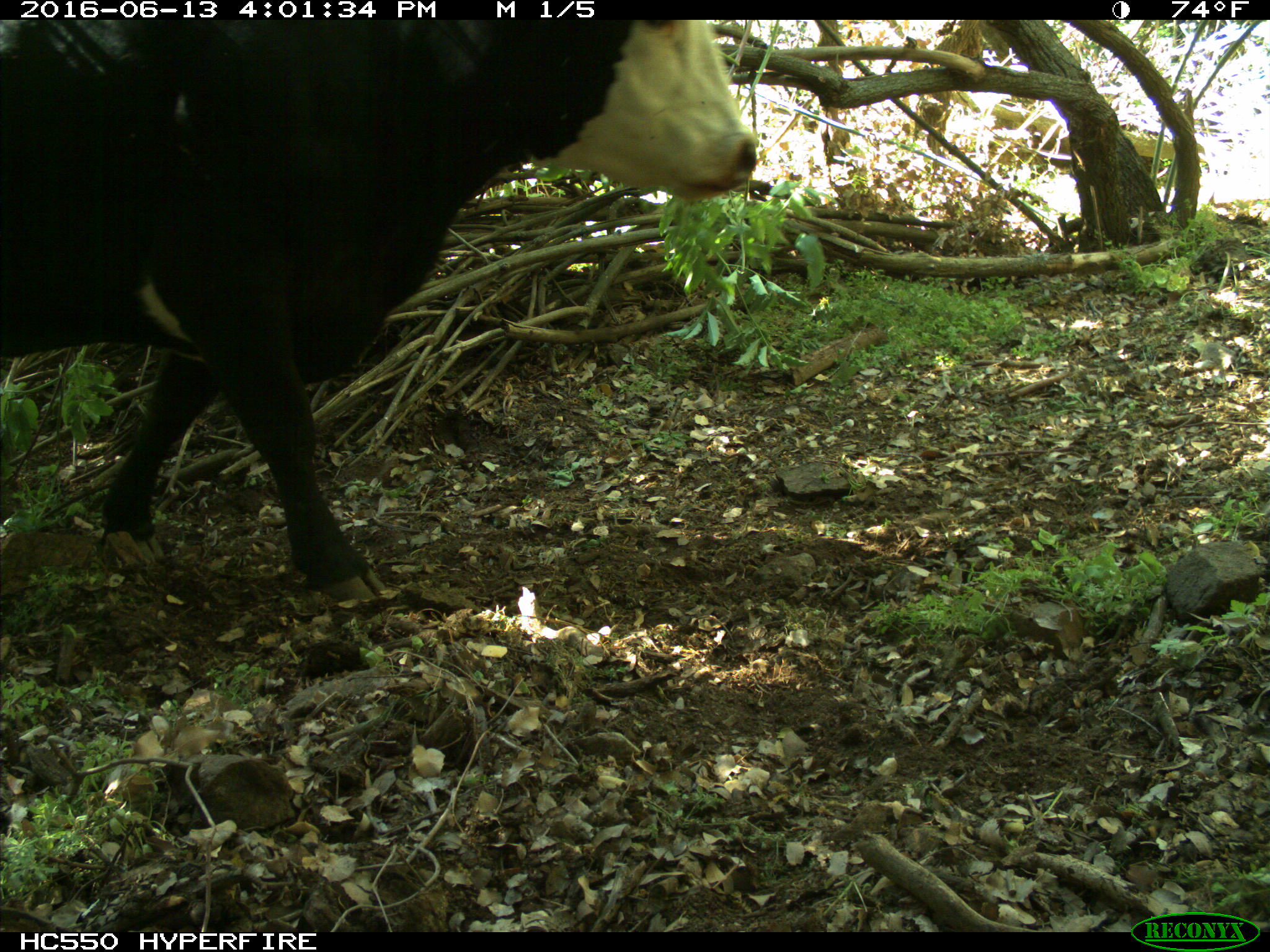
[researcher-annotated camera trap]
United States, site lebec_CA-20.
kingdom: Animalia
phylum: Chordata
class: Mammalia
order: Artiodactyla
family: Bovidae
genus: Bos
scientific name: Bos taurus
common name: domestic cow